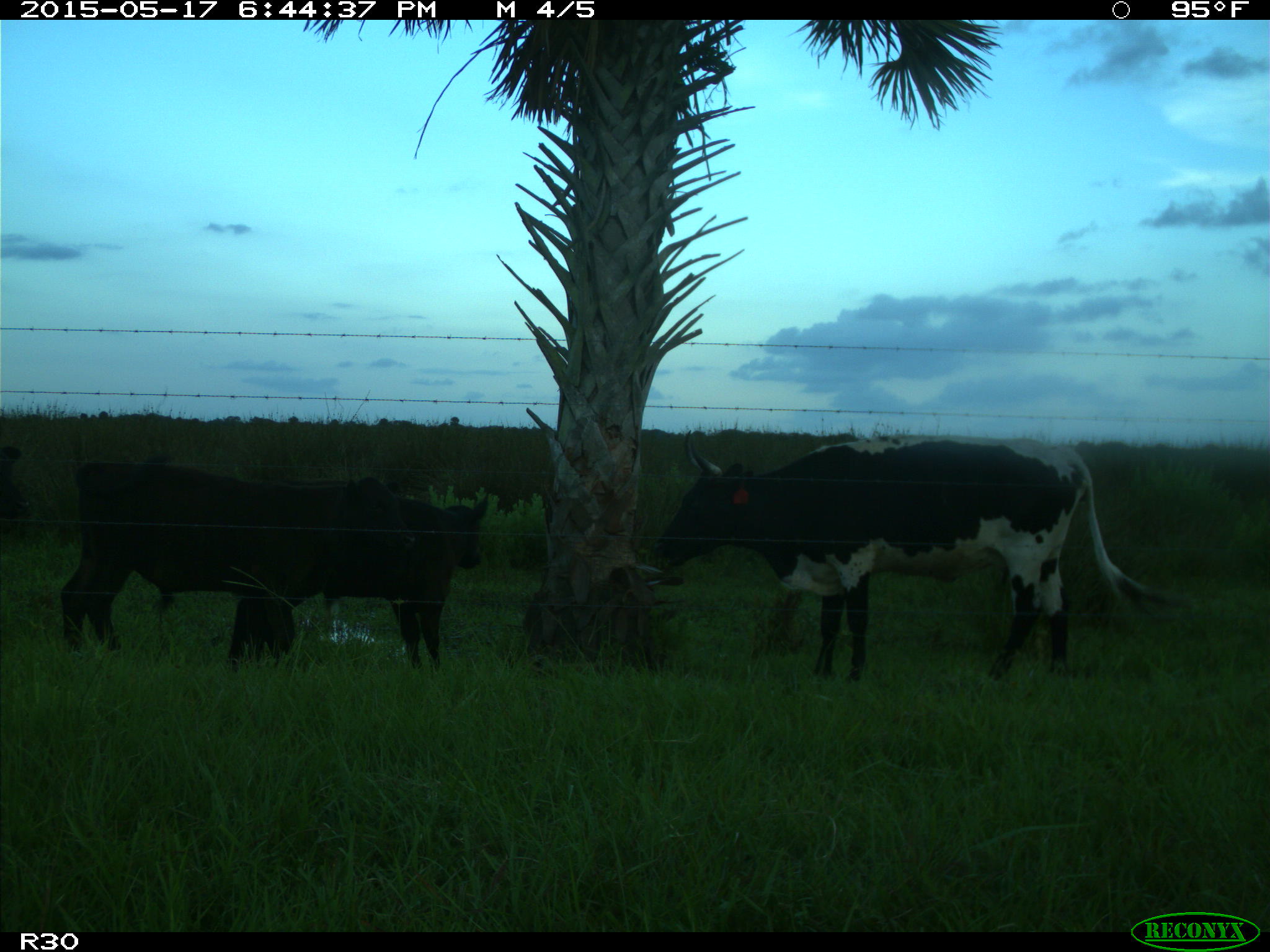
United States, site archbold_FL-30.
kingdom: Animalia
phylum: Chordata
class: Mammalia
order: Artiodactyla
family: Bovidae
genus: Bos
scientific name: Bos taurus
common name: domestic cow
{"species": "Bos taurus (domestic cow)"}